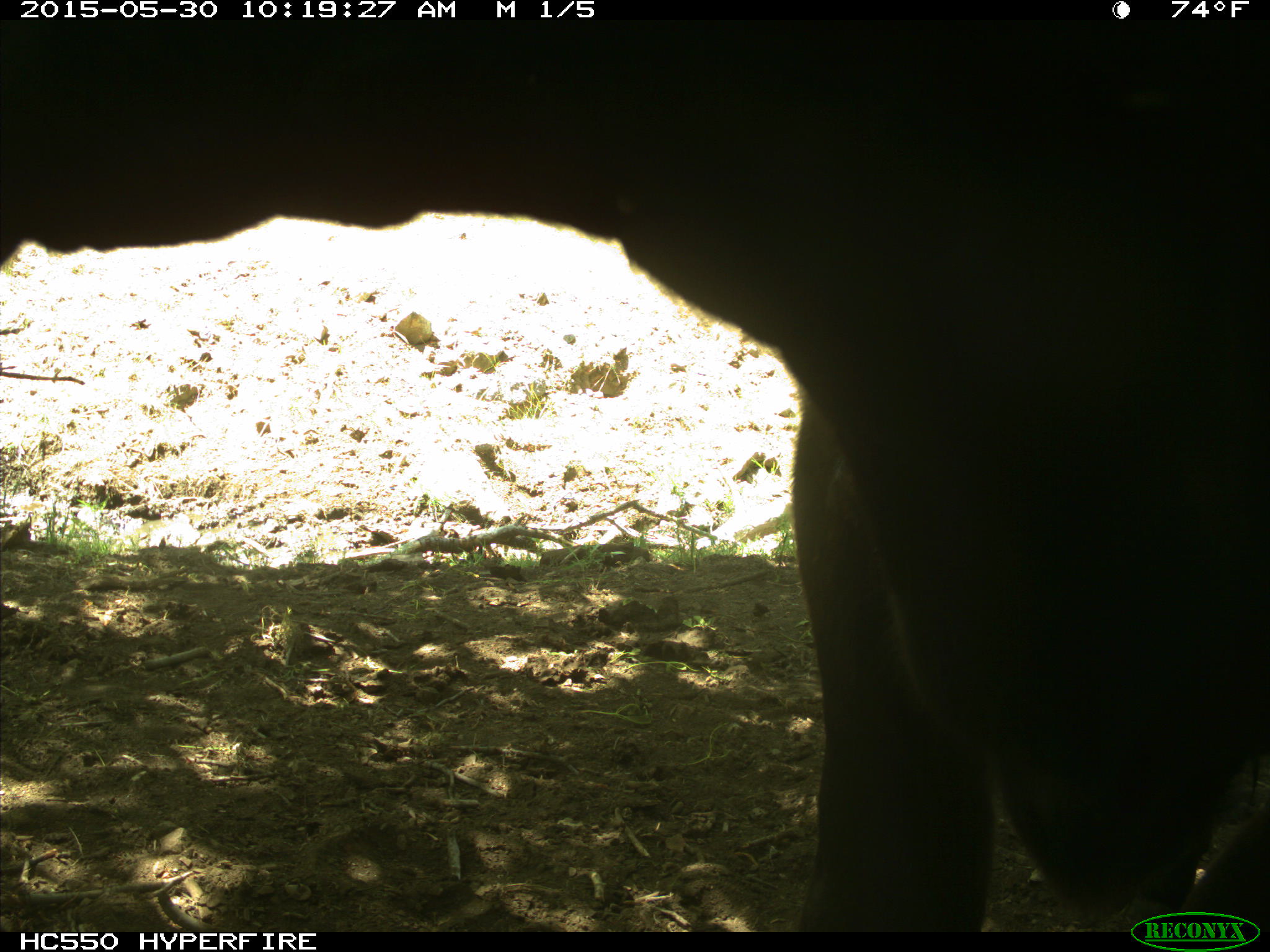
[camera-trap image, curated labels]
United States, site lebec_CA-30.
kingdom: Animalia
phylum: Chordata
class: Mammalia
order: Artiodactyla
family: Bovidae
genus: Bos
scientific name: Bos taurus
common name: domestic cow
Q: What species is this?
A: Bos taurus (domestic cow).